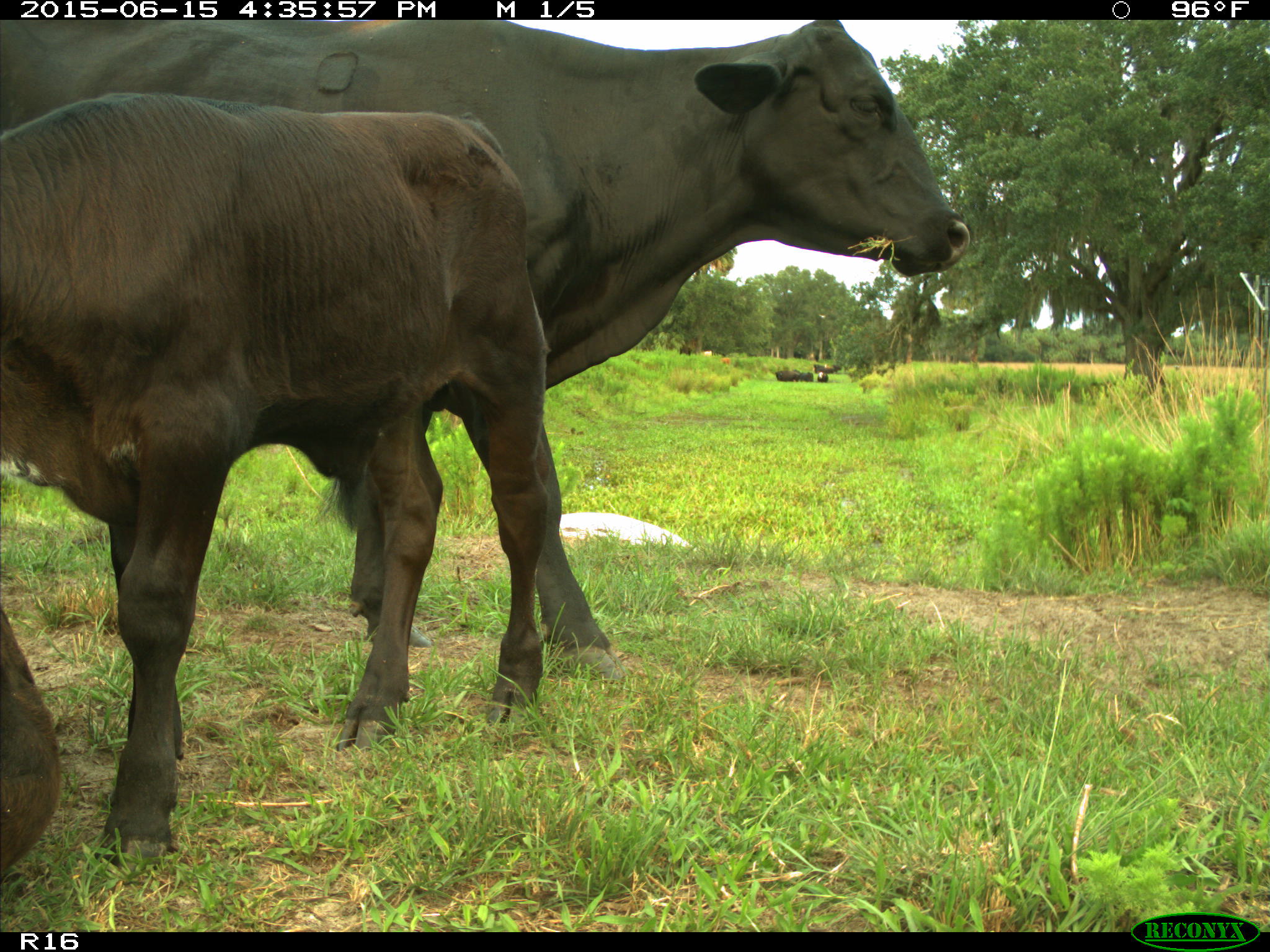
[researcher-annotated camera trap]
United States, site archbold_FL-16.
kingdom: Animalia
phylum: Chordata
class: Mammalia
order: Artiodactyla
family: Bovidae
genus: Bos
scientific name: Bos taurus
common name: domestic cow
Bos taurus (domestic cow).